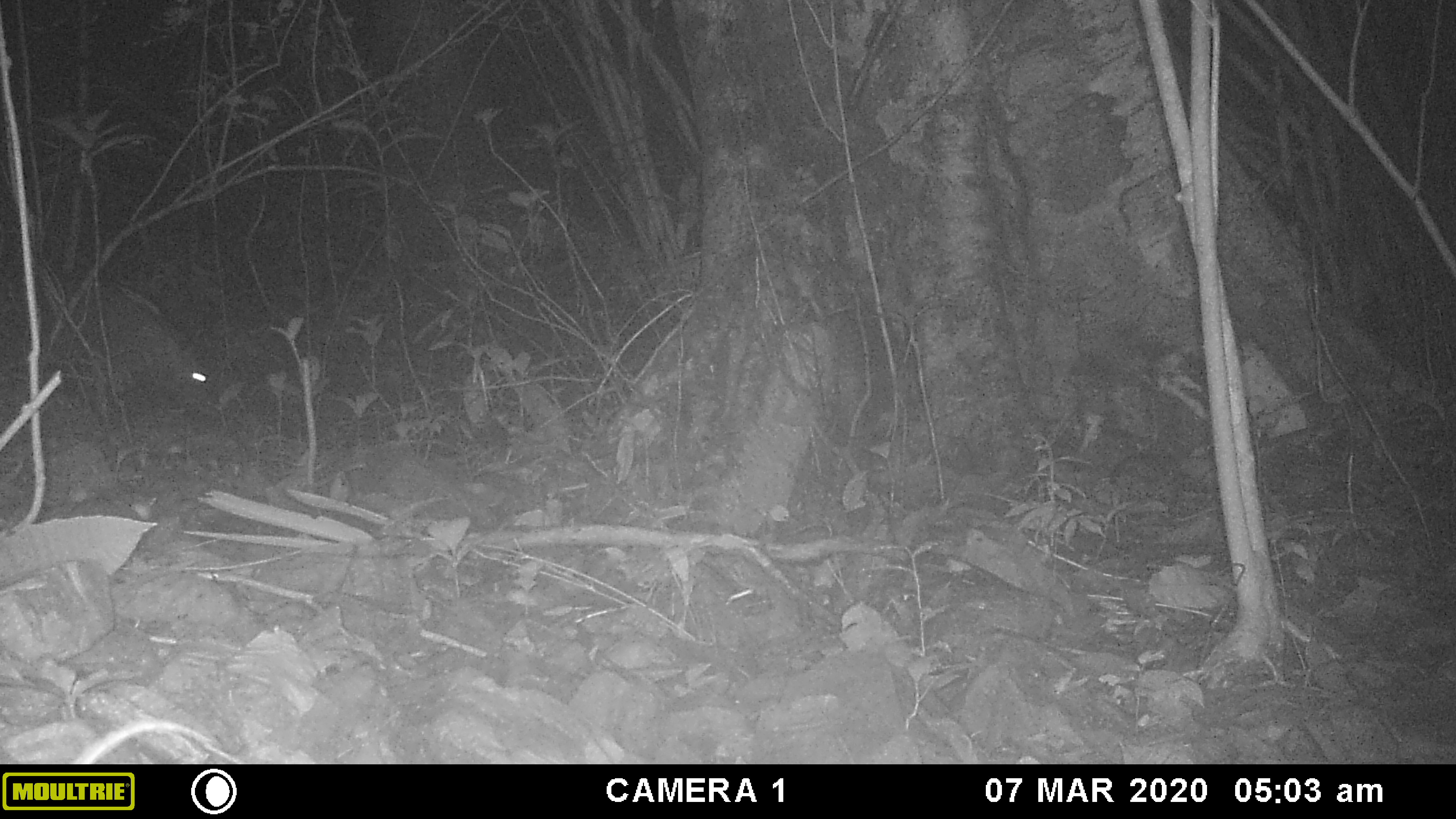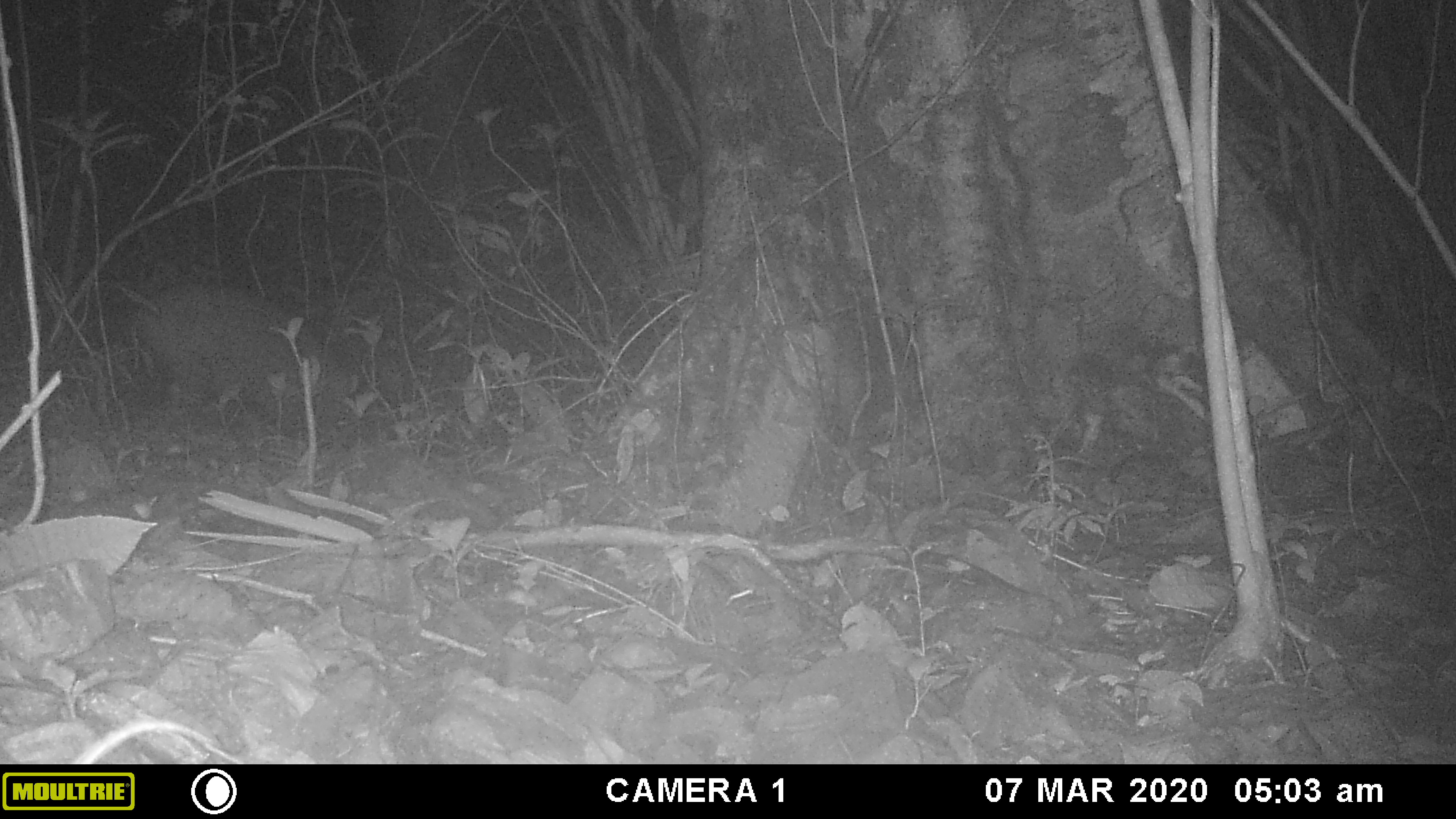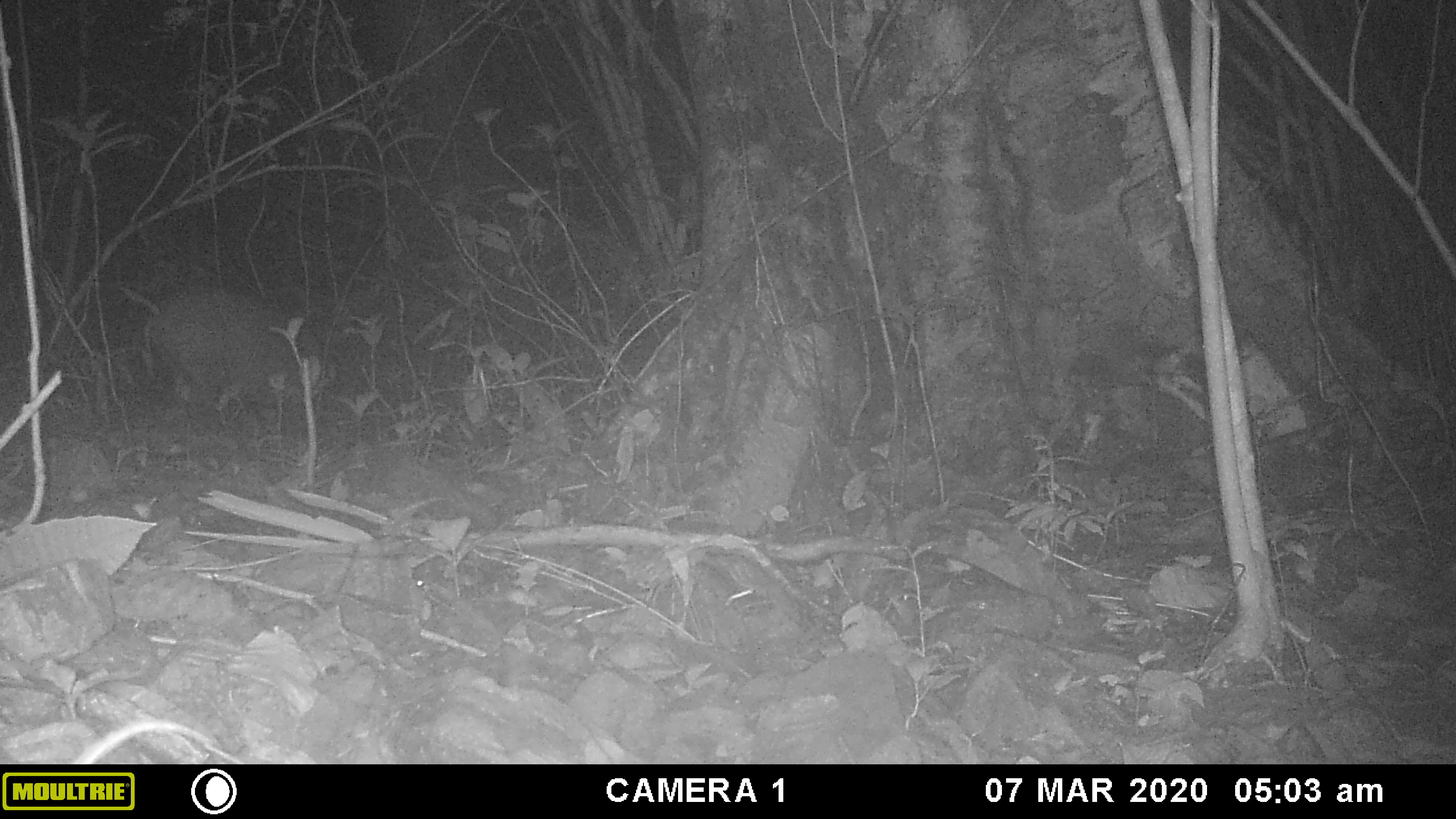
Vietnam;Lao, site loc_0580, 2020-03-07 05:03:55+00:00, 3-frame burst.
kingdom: Animalia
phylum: Chordata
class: Mammalia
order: Artiodactyla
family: Suidae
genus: Sus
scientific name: Sus scrofa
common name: eurasian wild pig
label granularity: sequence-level